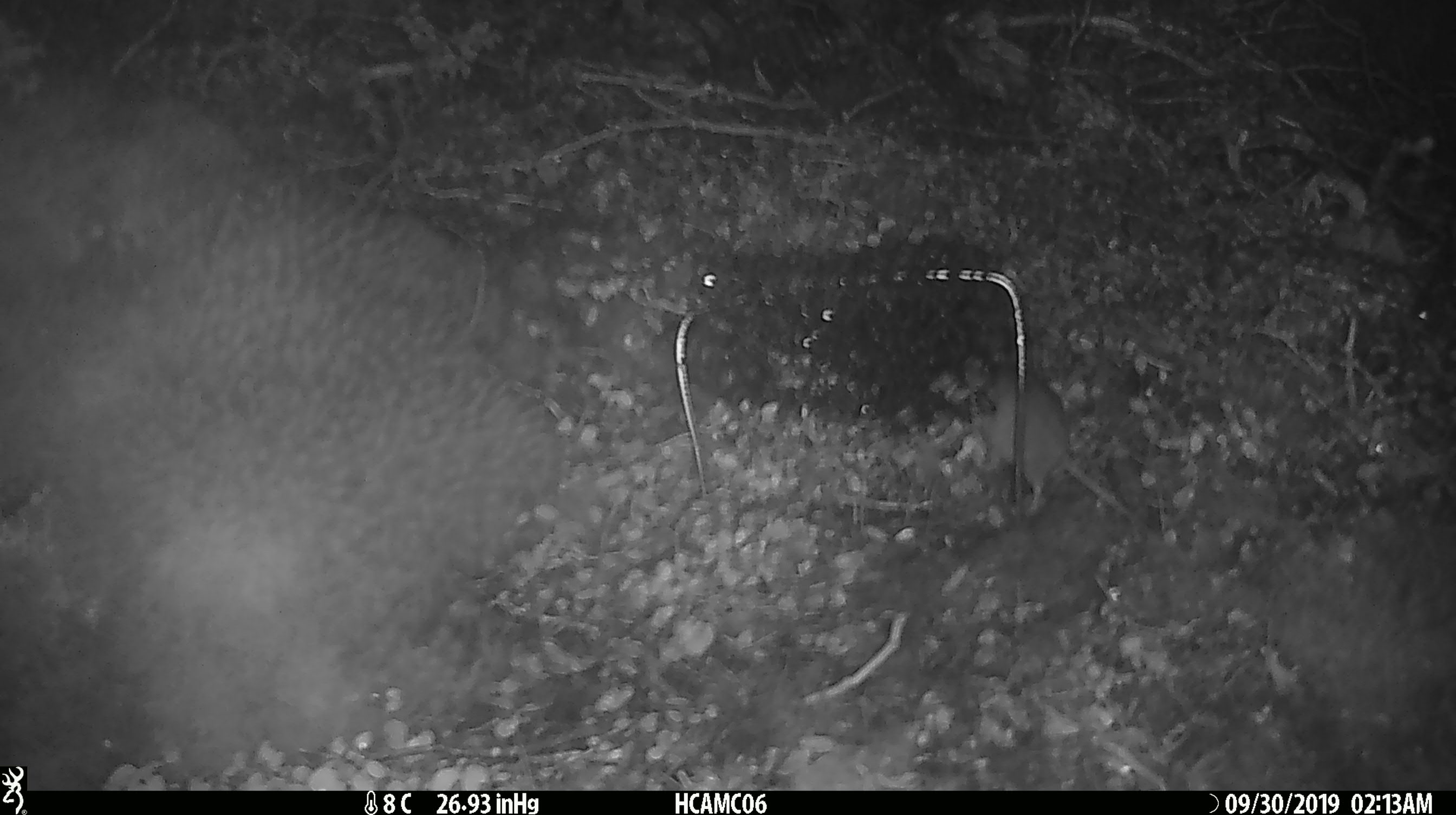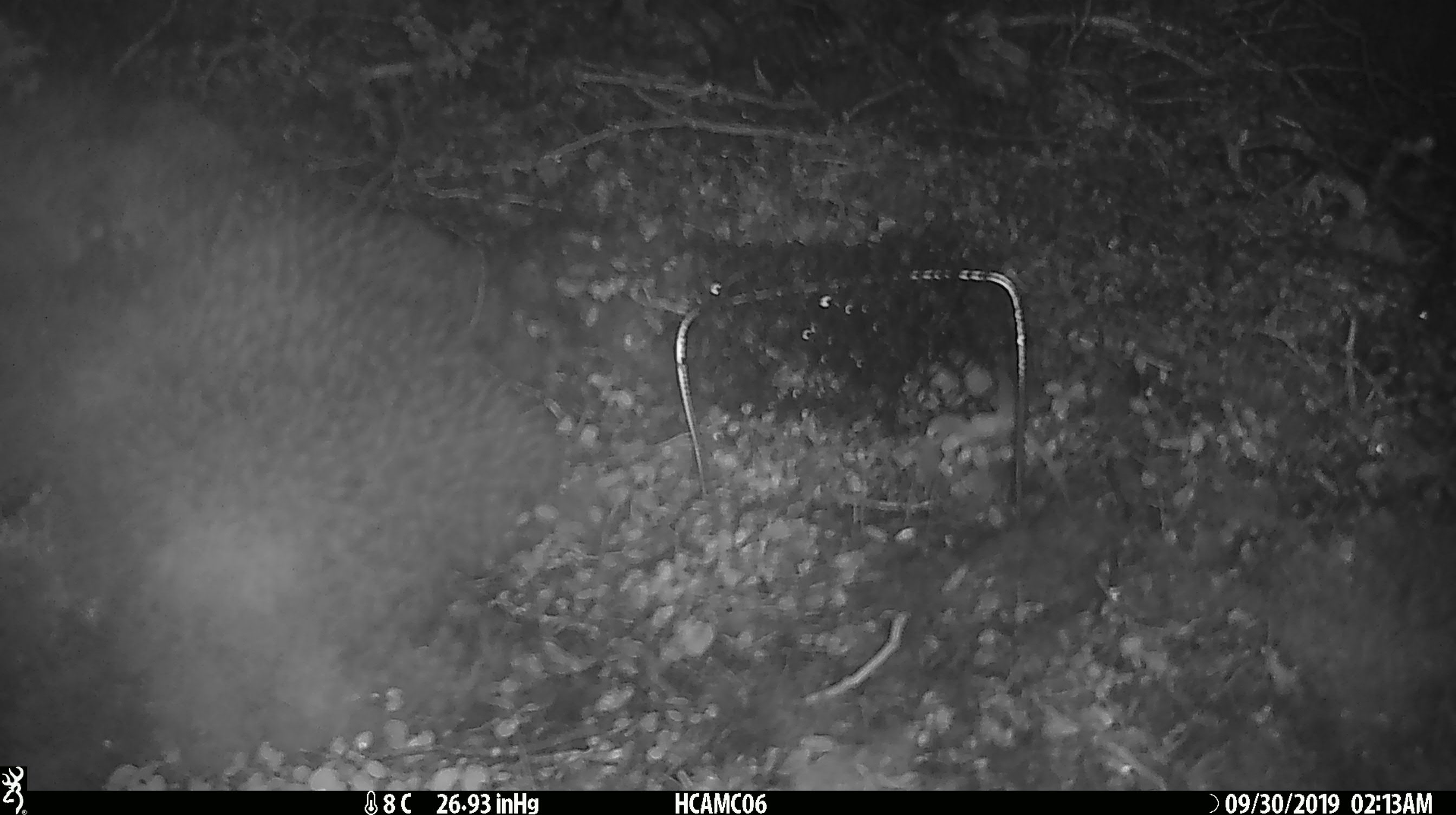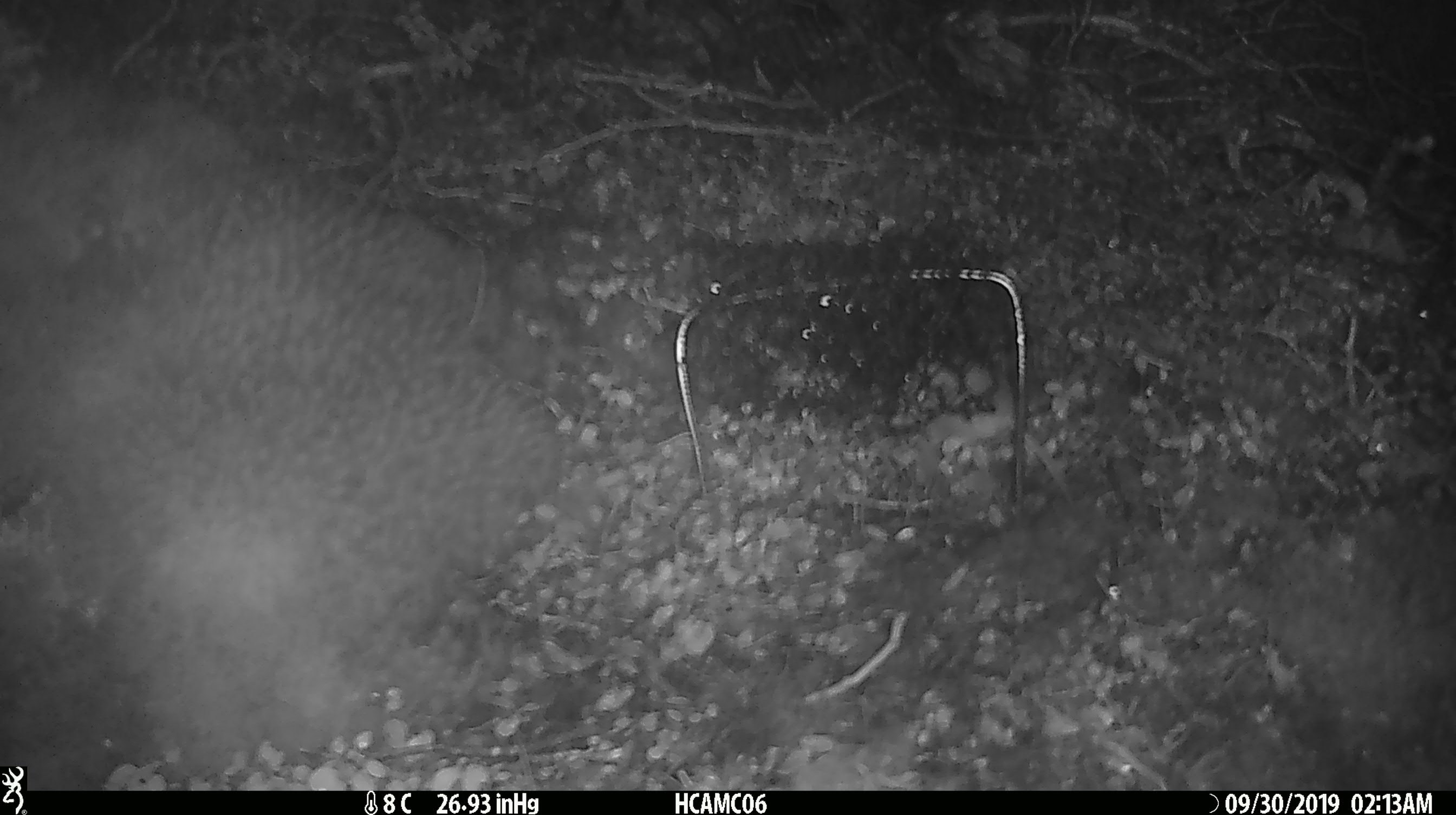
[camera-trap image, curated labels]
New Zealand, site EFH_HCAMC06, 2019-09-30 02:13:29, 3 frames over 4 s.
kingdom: Animalia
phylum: Chordata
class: Mammalia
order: Rodentia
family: Muridae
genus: Mus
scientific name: Mus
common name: mouse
Mouse (Mus).